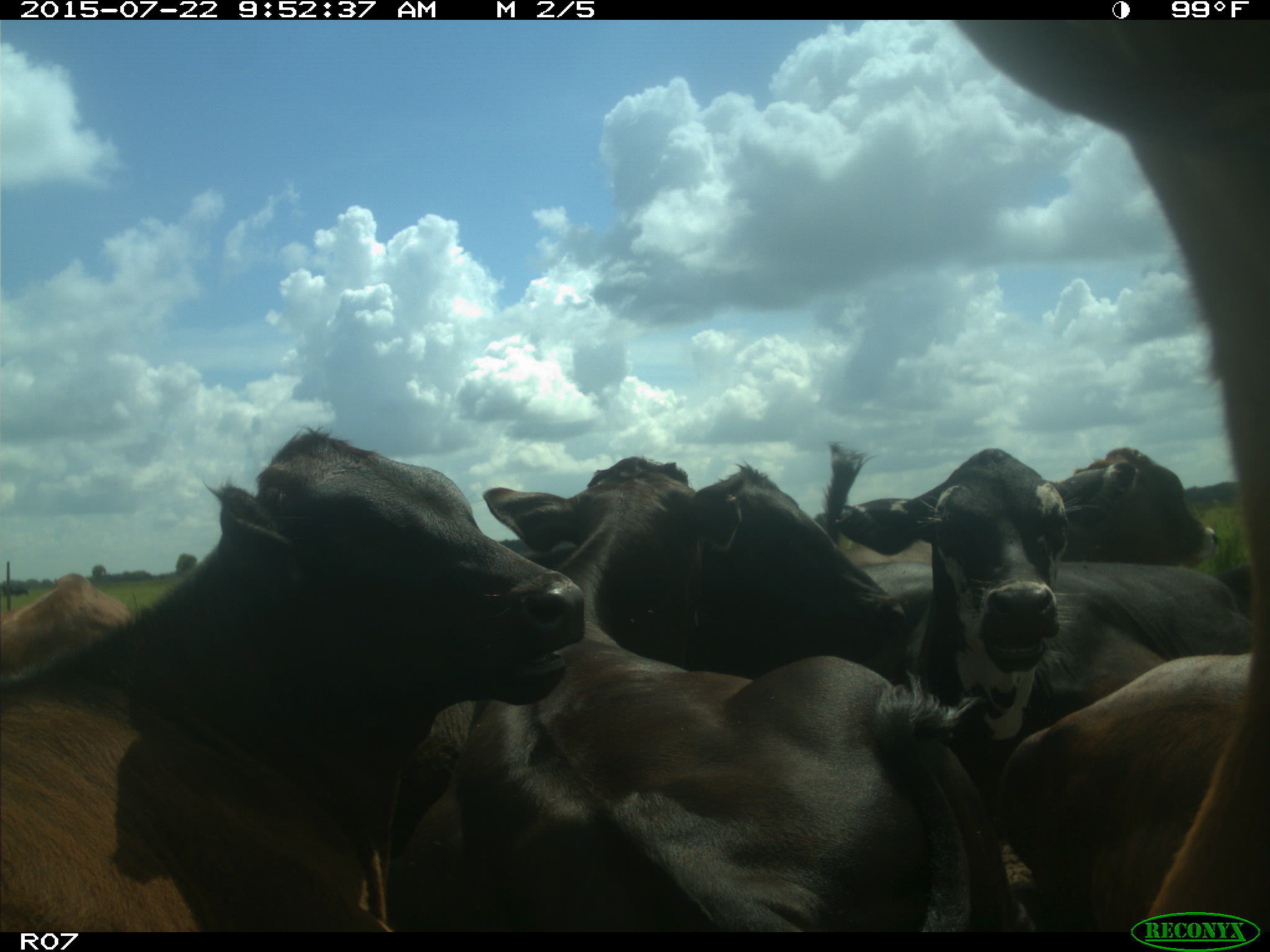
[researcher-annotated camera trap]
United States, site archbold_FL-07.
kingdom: Animalia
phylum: Chordata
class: Mammalia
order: Artiodactyla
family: Bovidae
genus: Bos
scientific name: Bos taurus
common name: domestic cow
Bos taurus (domestic cow).